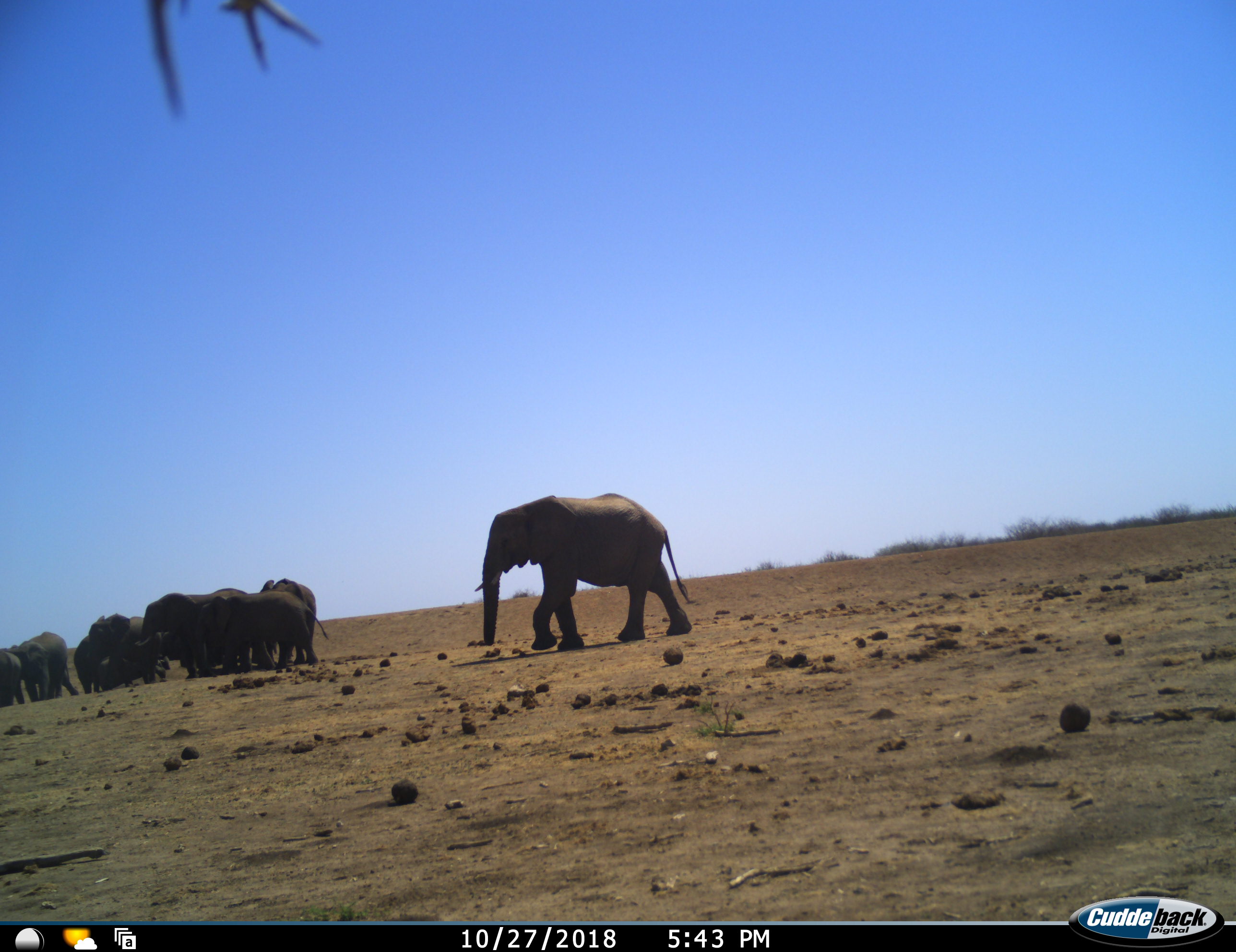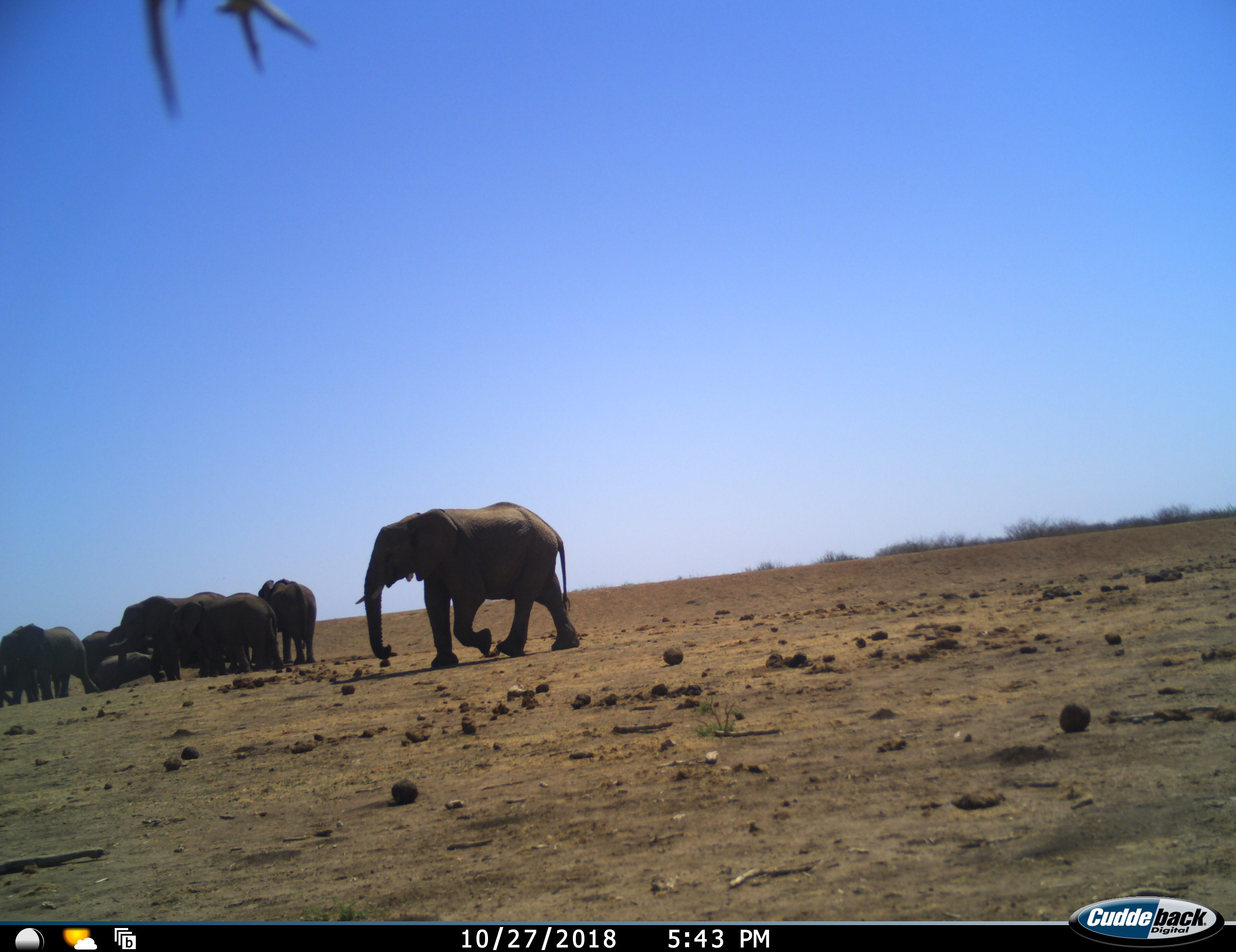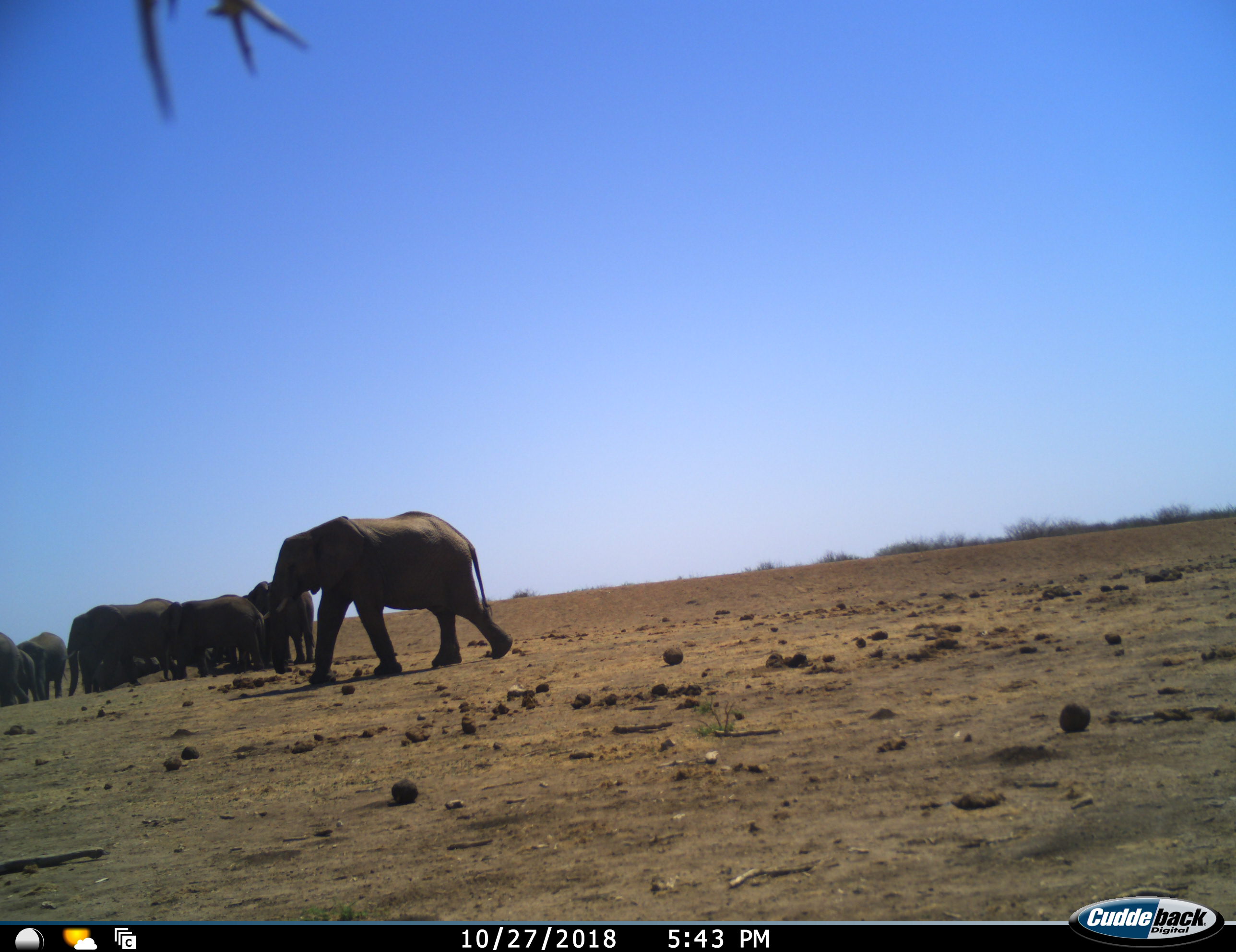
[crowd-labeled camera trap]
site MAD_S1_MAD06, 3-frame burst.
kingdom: Animalia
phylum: Chordata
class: Mammalia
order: Proboscidea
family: Elephantidae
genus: Loxodonta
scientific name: Loxodonta africana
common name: african bush elephant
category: elephant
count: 10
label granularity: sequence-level